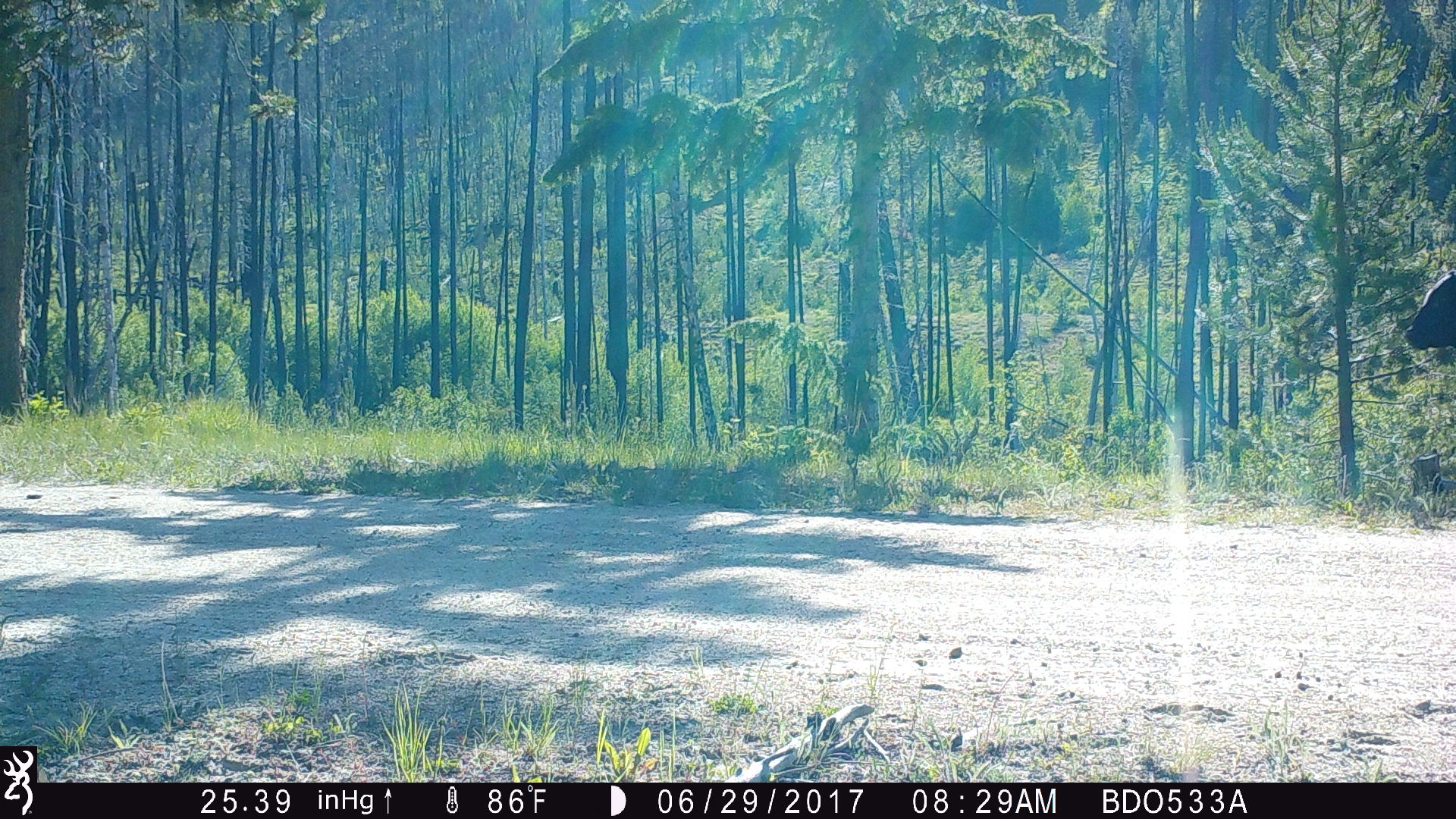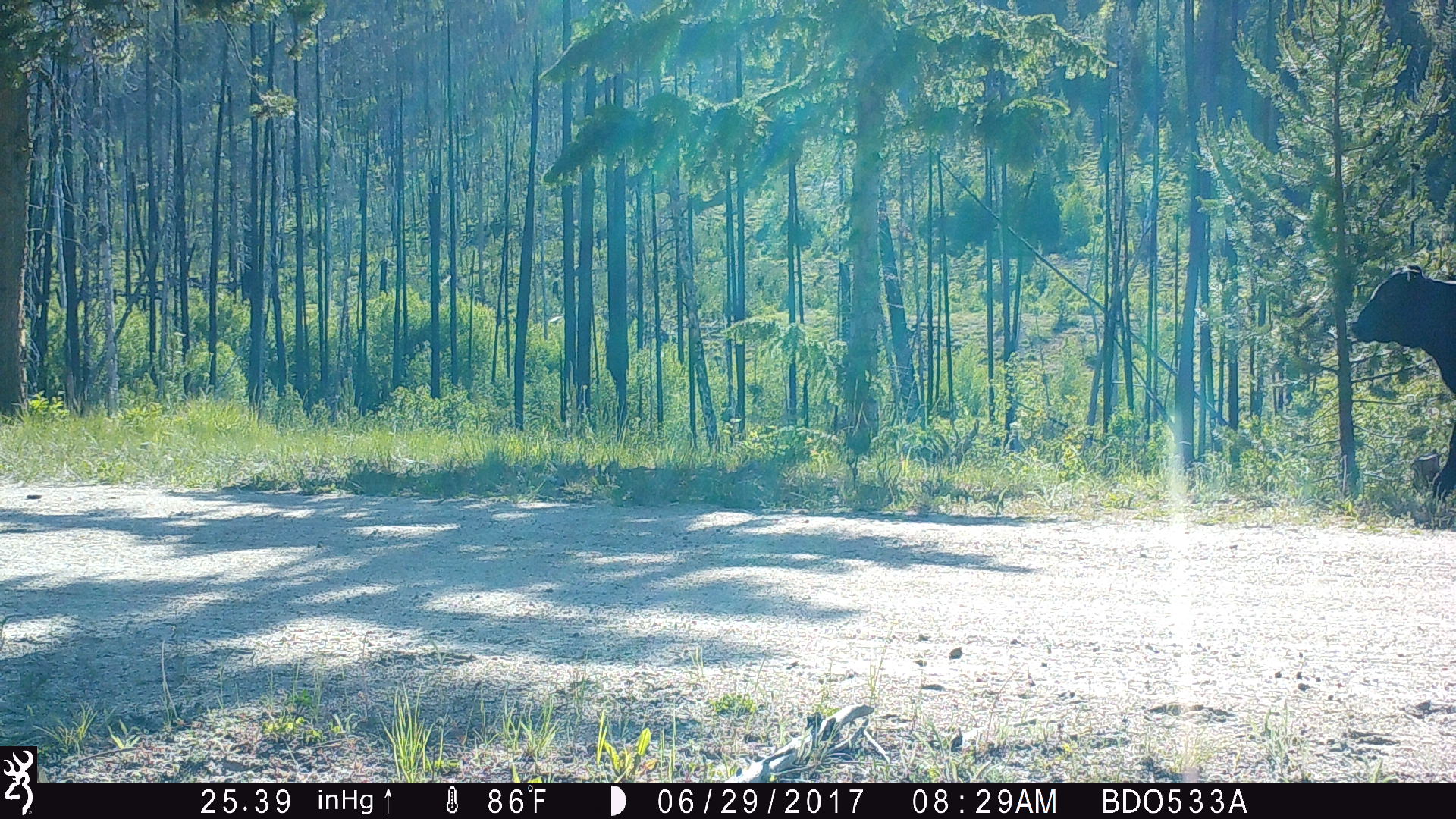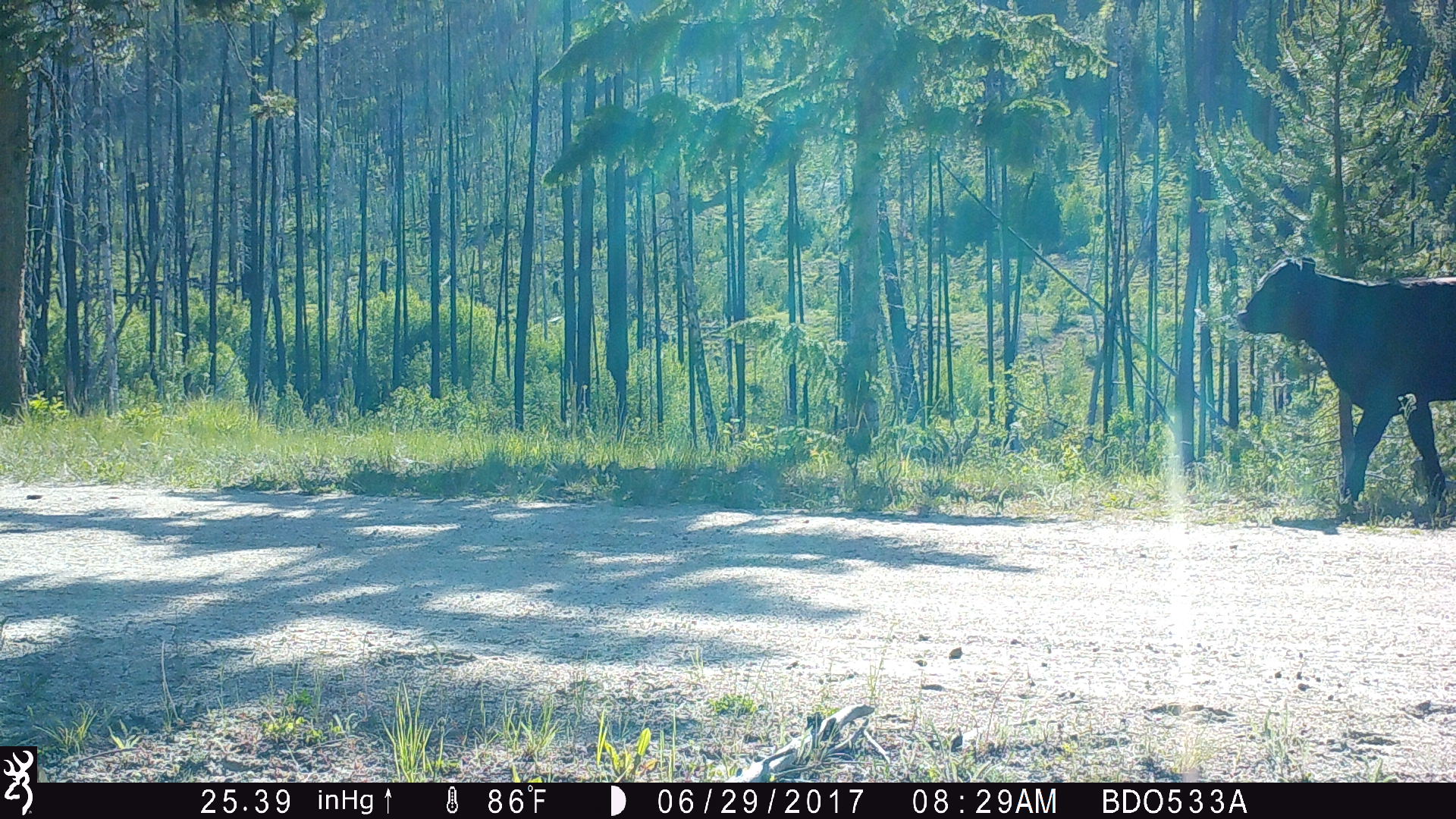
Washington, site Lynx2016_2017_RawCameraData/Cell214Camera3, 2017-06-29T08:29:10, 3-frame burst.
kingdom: Animalia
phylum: Chordata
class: Mammalia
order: Artiodactyla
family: Bovidae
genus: Bos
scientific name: Bos taurus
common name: domestic cattle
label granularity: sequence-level